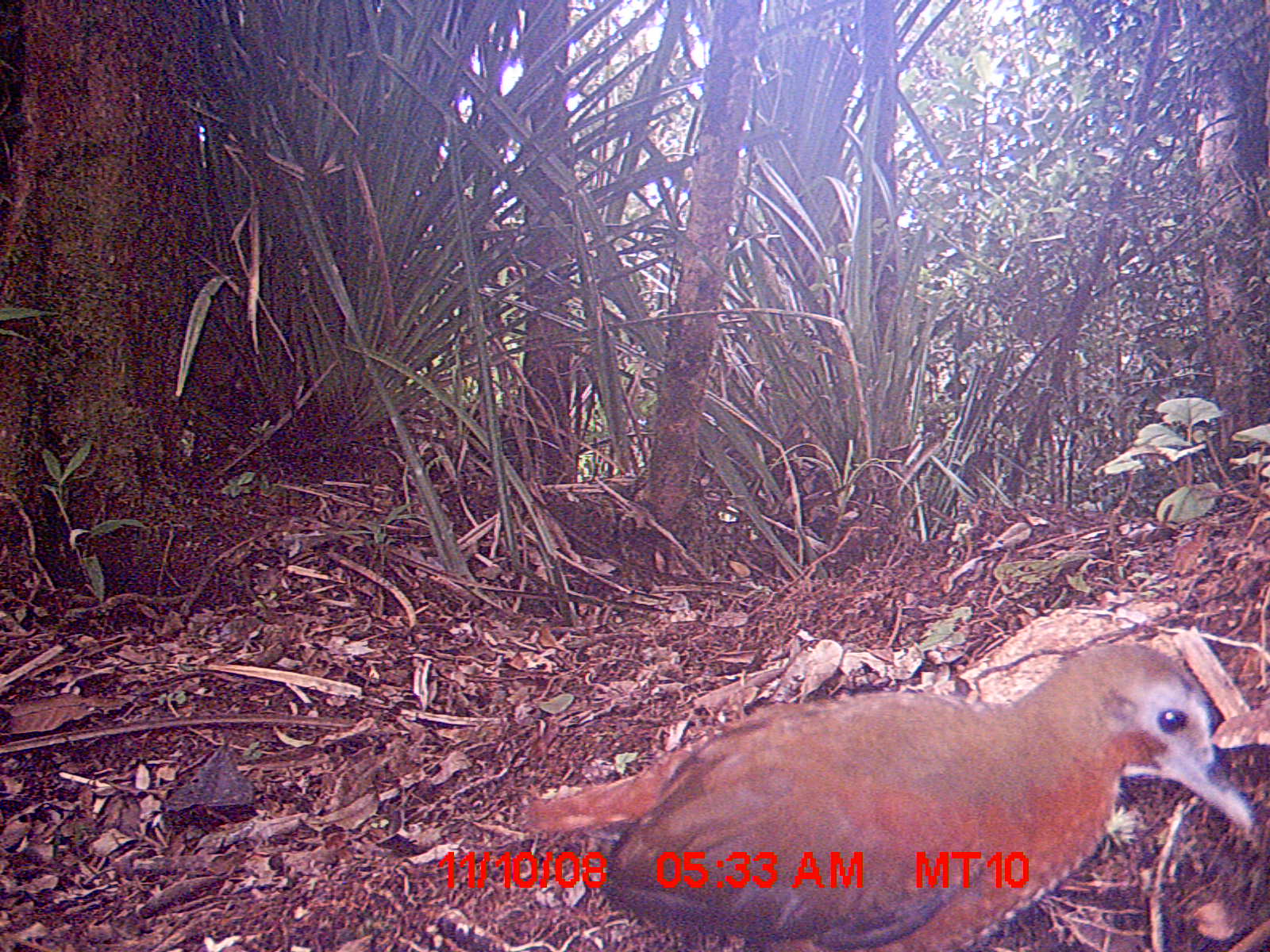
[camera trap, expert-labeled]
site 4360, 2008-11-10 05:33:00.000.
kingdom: Animalia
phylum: Chordata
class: Aves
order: Coraciiformes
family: Brachypteraciidae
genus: Brachypteracias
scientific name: Brachypteracias squamiger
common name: scaly ground-roller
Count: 1.